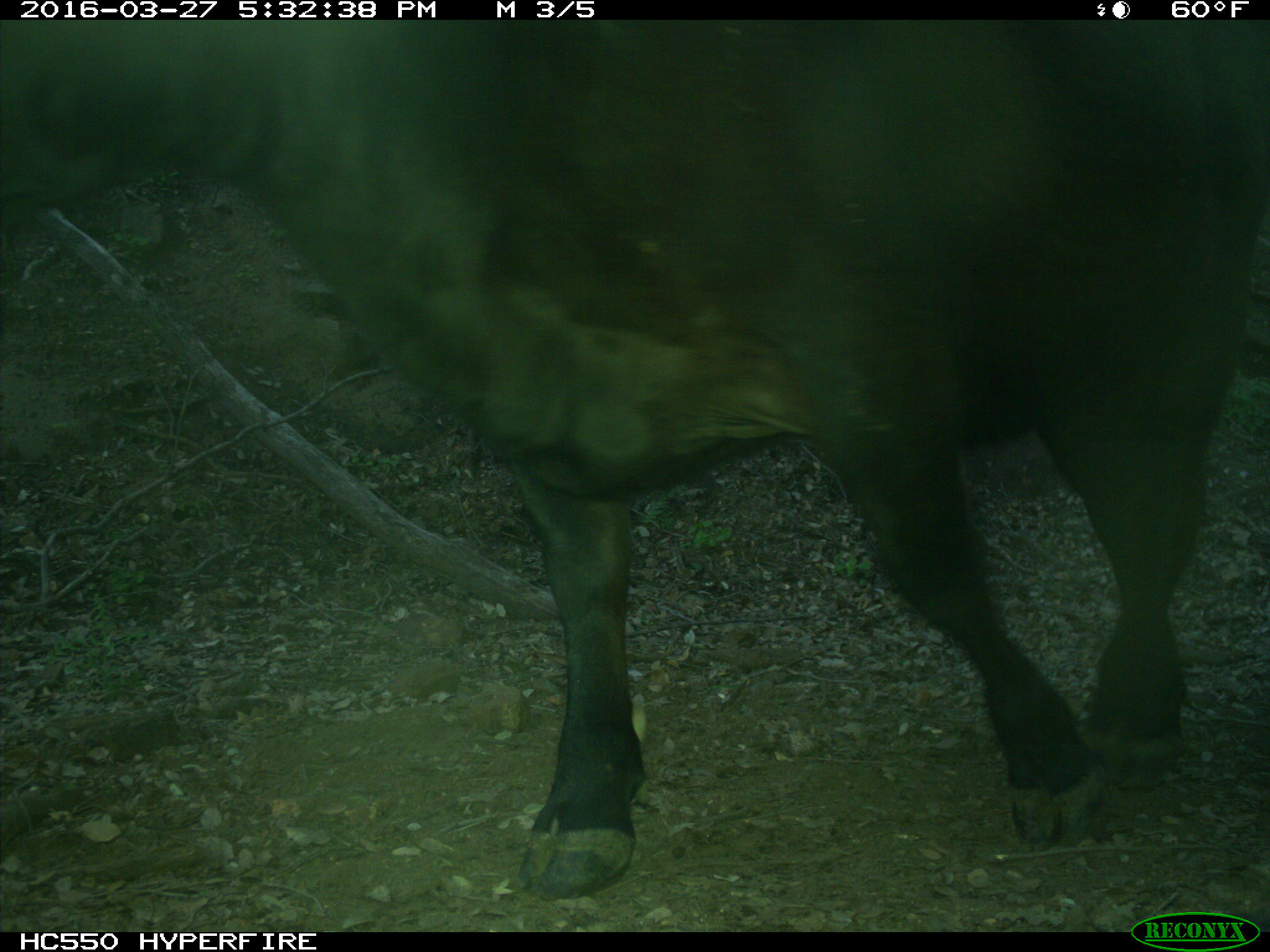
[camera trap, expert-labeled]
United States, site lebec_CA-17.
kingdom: Animalia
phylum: Chordata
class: Mammalia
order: Artiodactyla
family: Bovidae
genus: Bos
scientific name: Bos taurus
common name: domestic cow